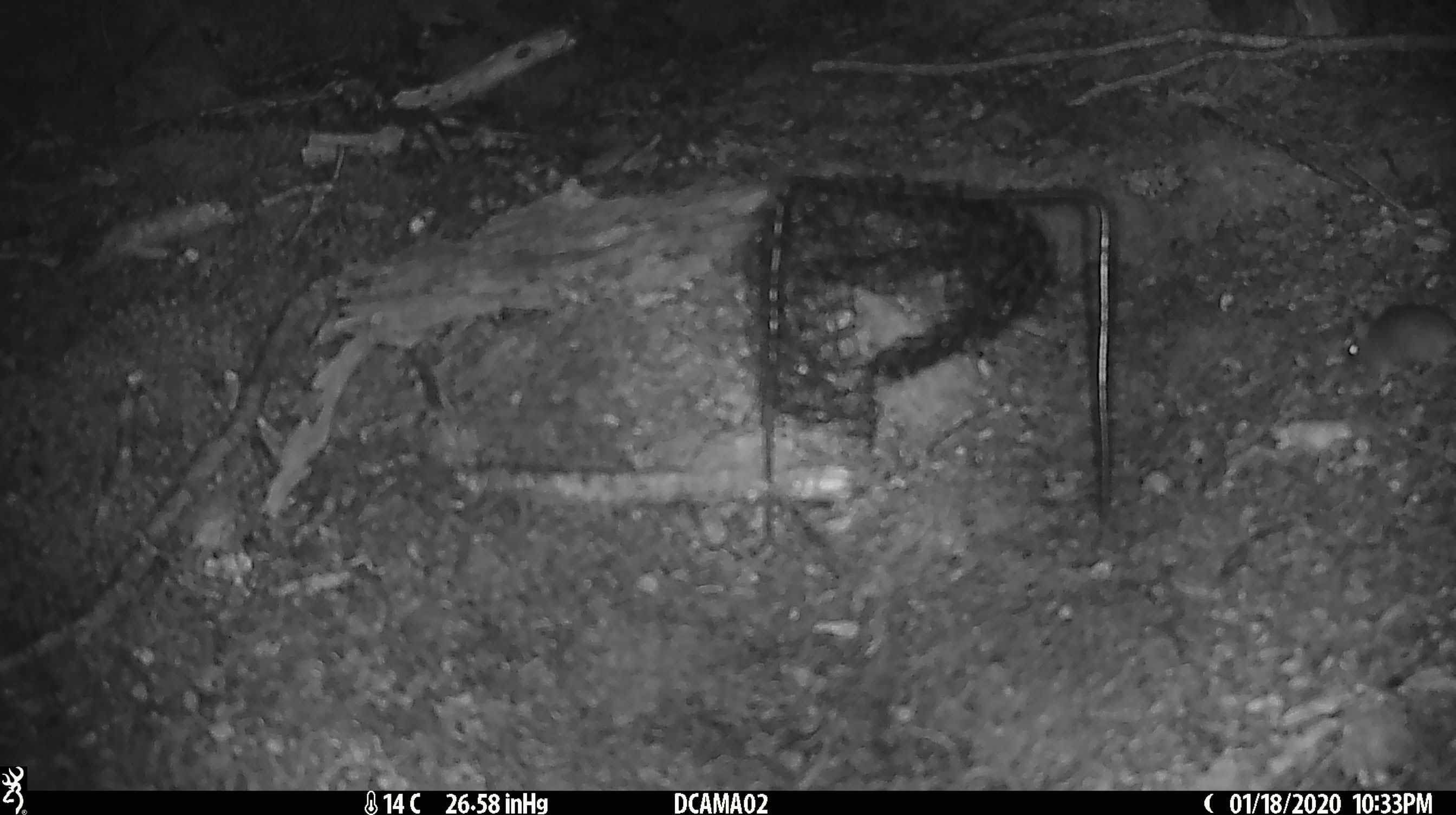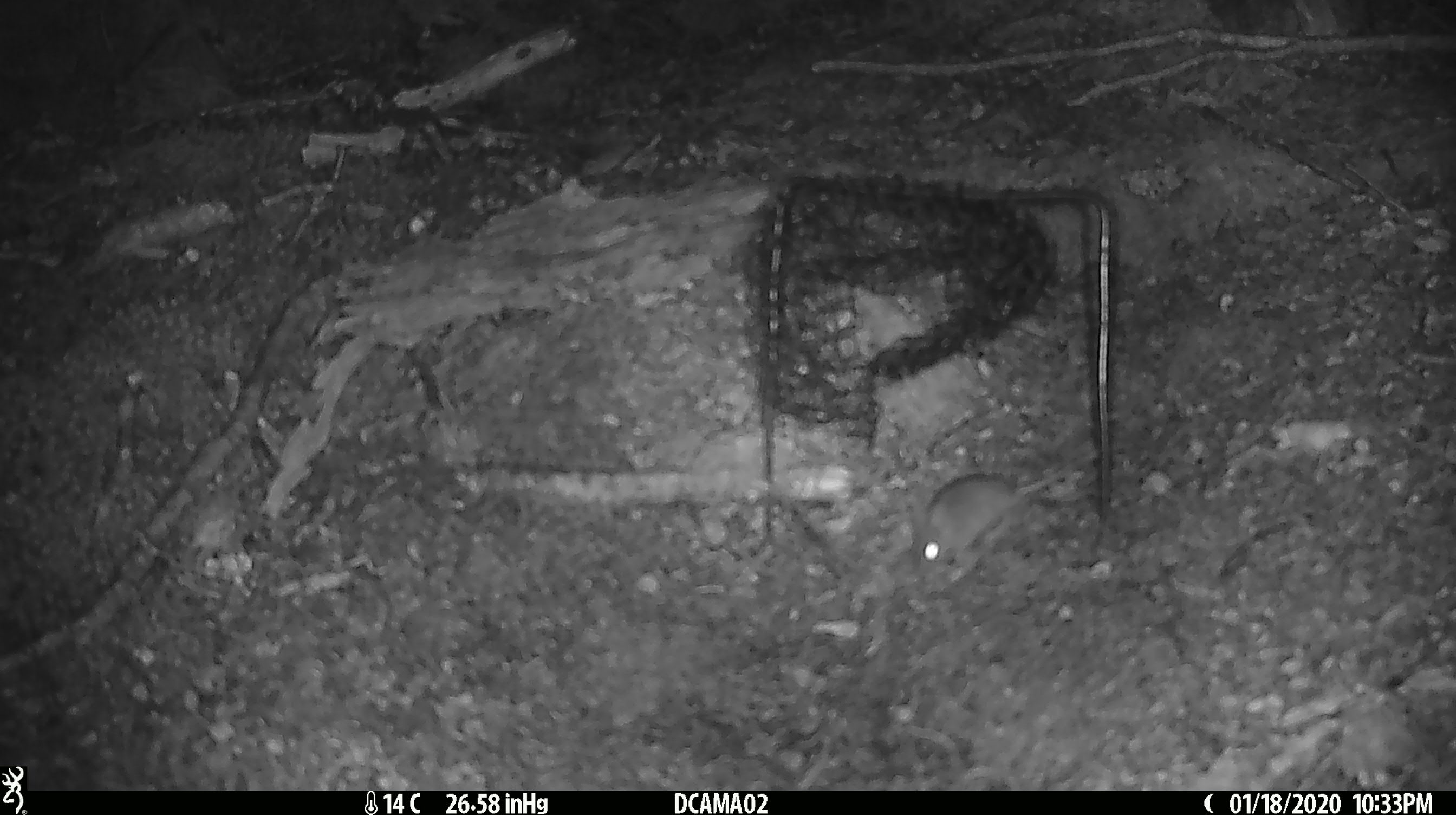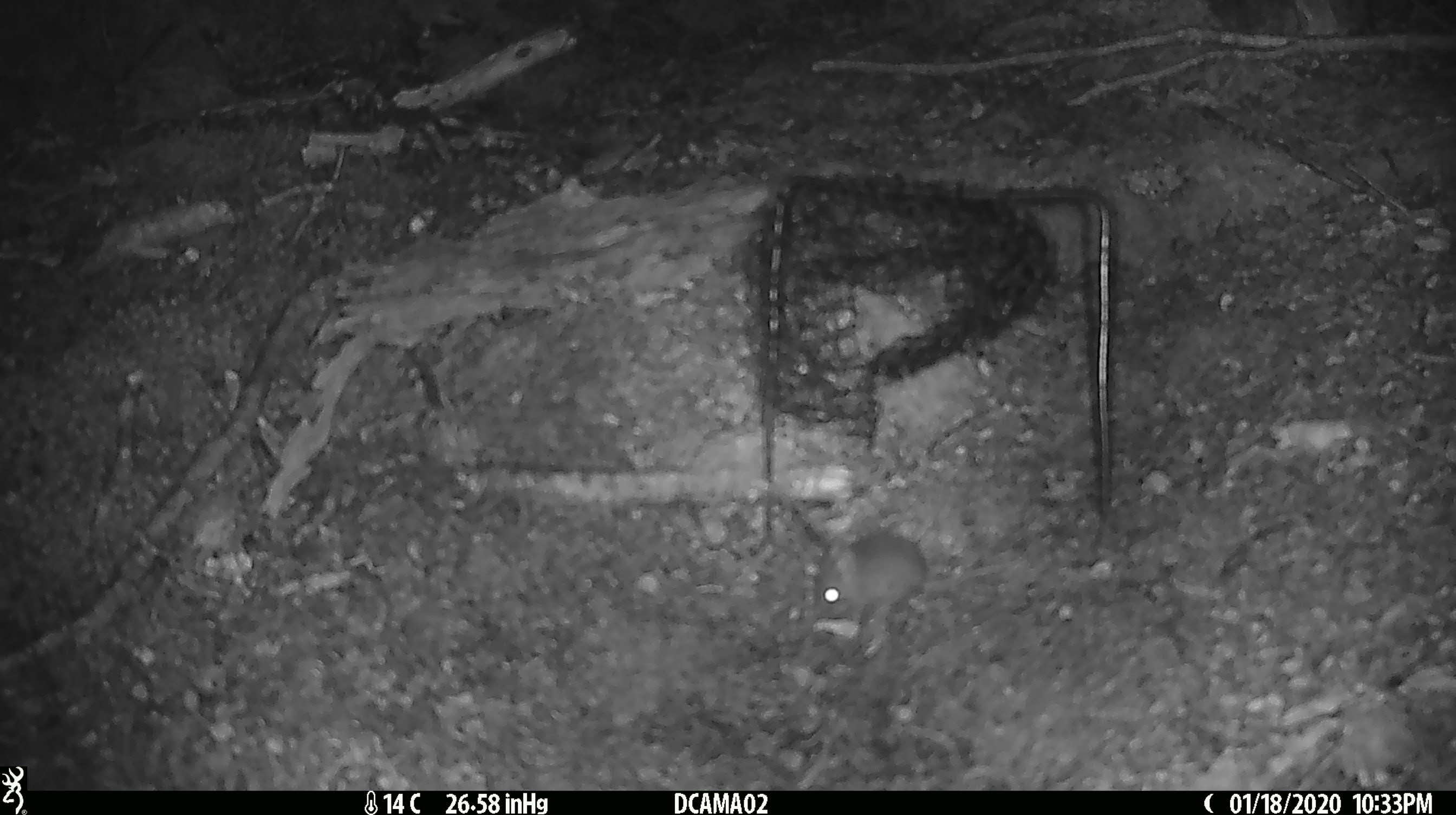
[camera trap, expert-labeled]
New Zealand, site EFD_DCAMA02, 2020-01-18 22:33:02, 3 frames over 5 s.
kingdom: Animalia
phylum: Chordata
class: Mammalia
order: Rodentia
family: Muridae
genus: Mus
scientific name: Mus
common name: mouse